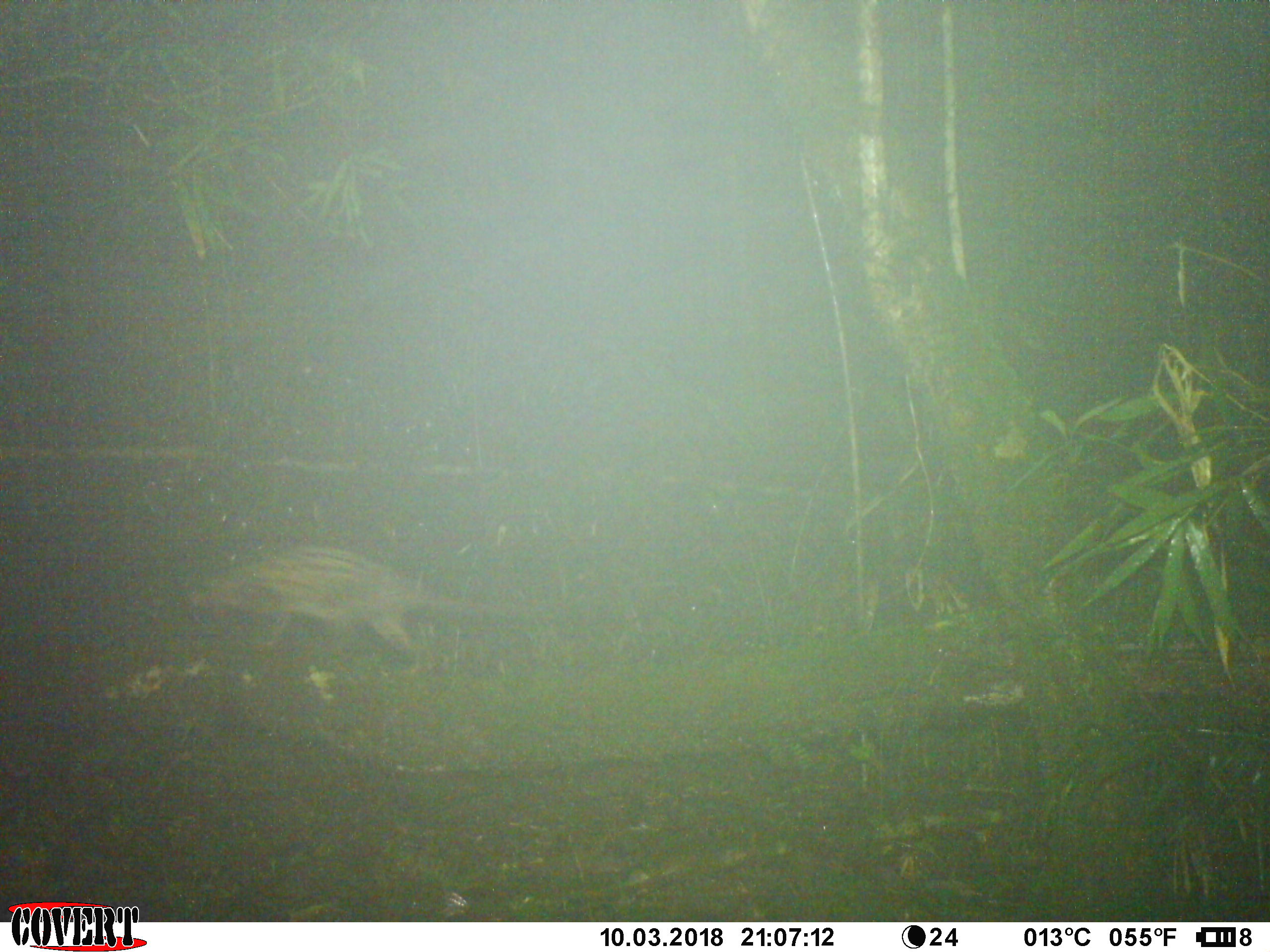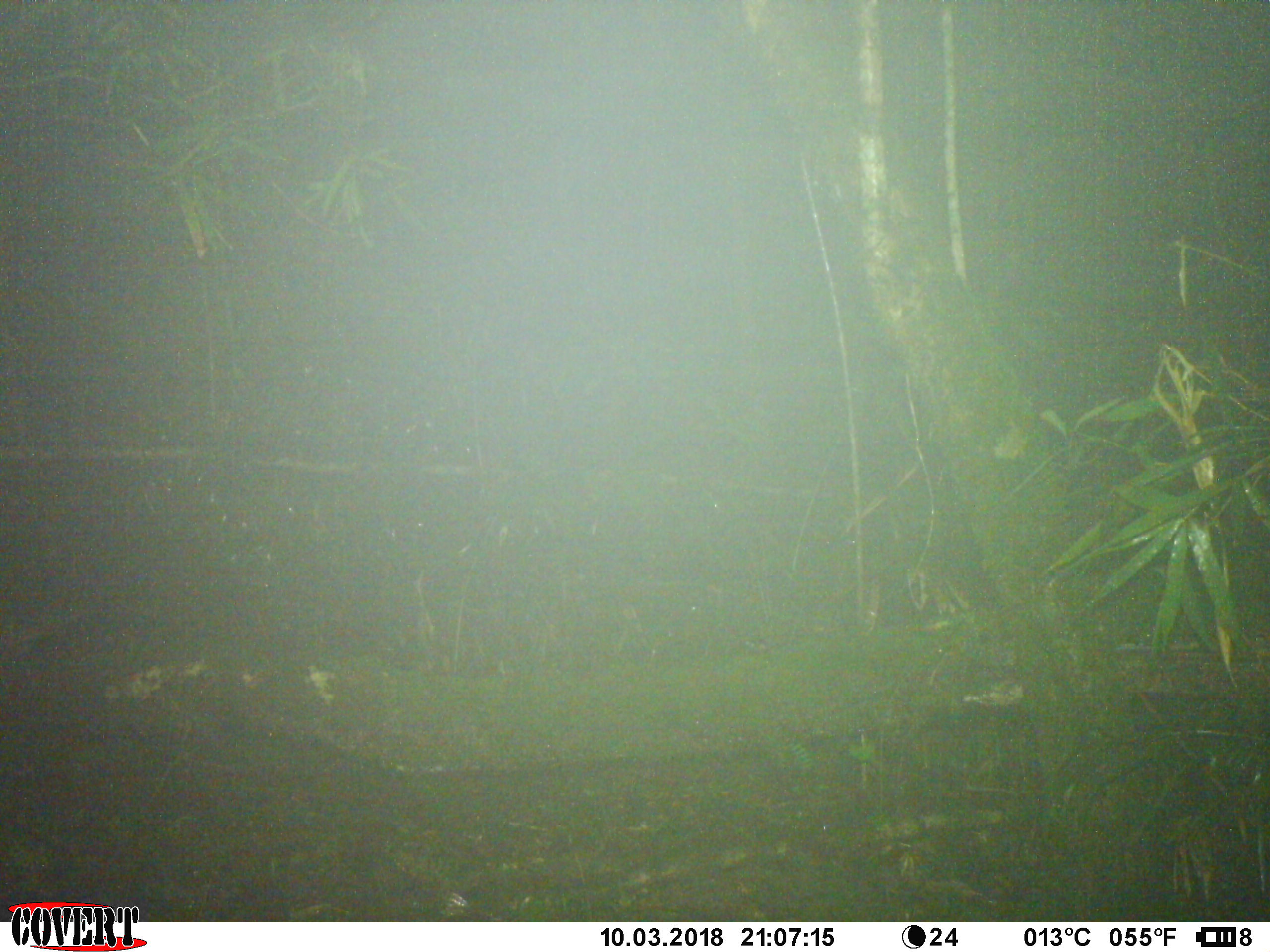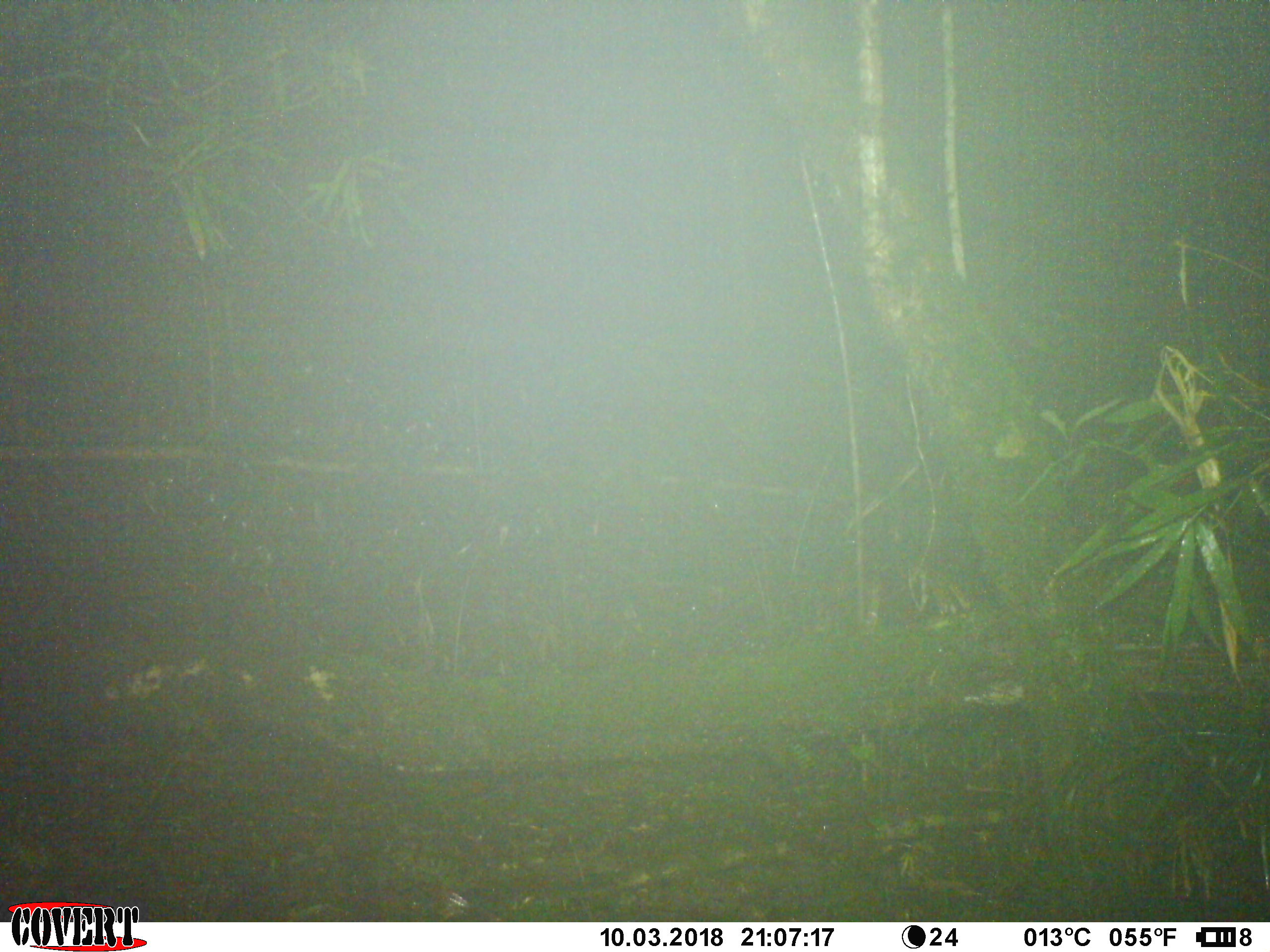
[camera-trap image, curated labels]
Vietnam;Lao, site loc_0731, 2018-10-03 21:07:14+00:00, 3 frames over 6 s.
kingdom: Animalia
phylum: Chordata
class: Mammalia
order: Carnivora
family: Viverridae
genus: Paradoxurus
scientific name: Paradoxurus hermaphroditus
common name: common palm civet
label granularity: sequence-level